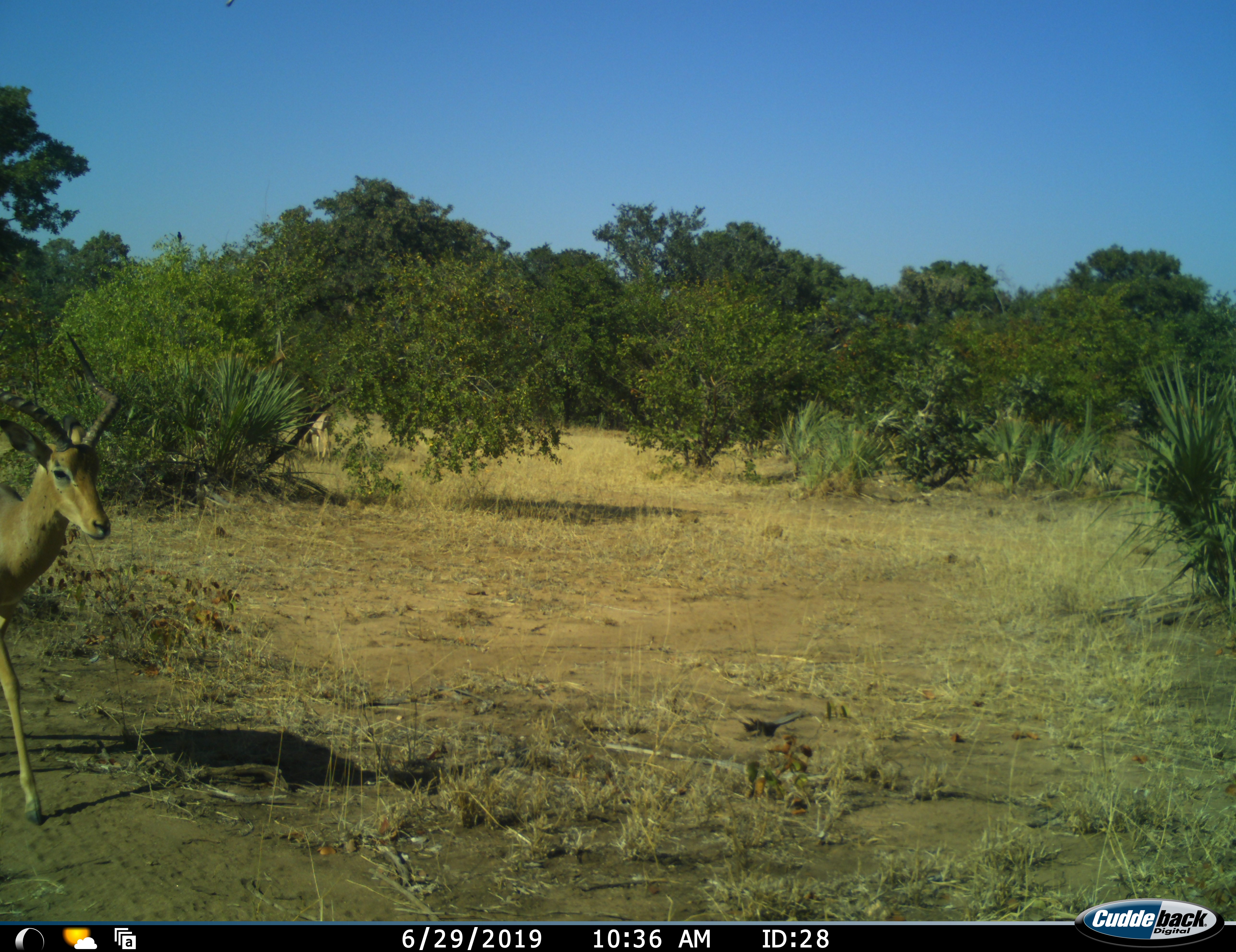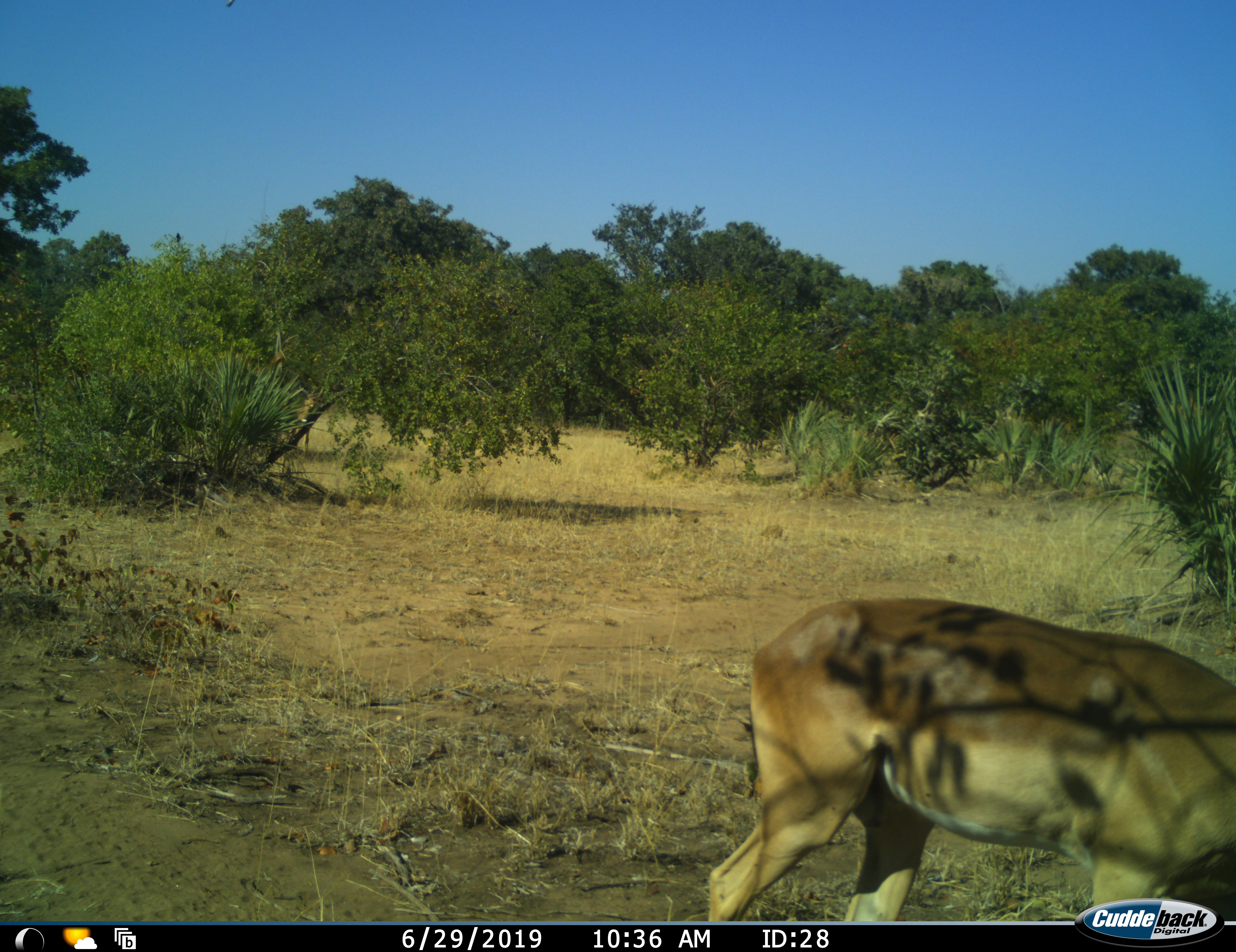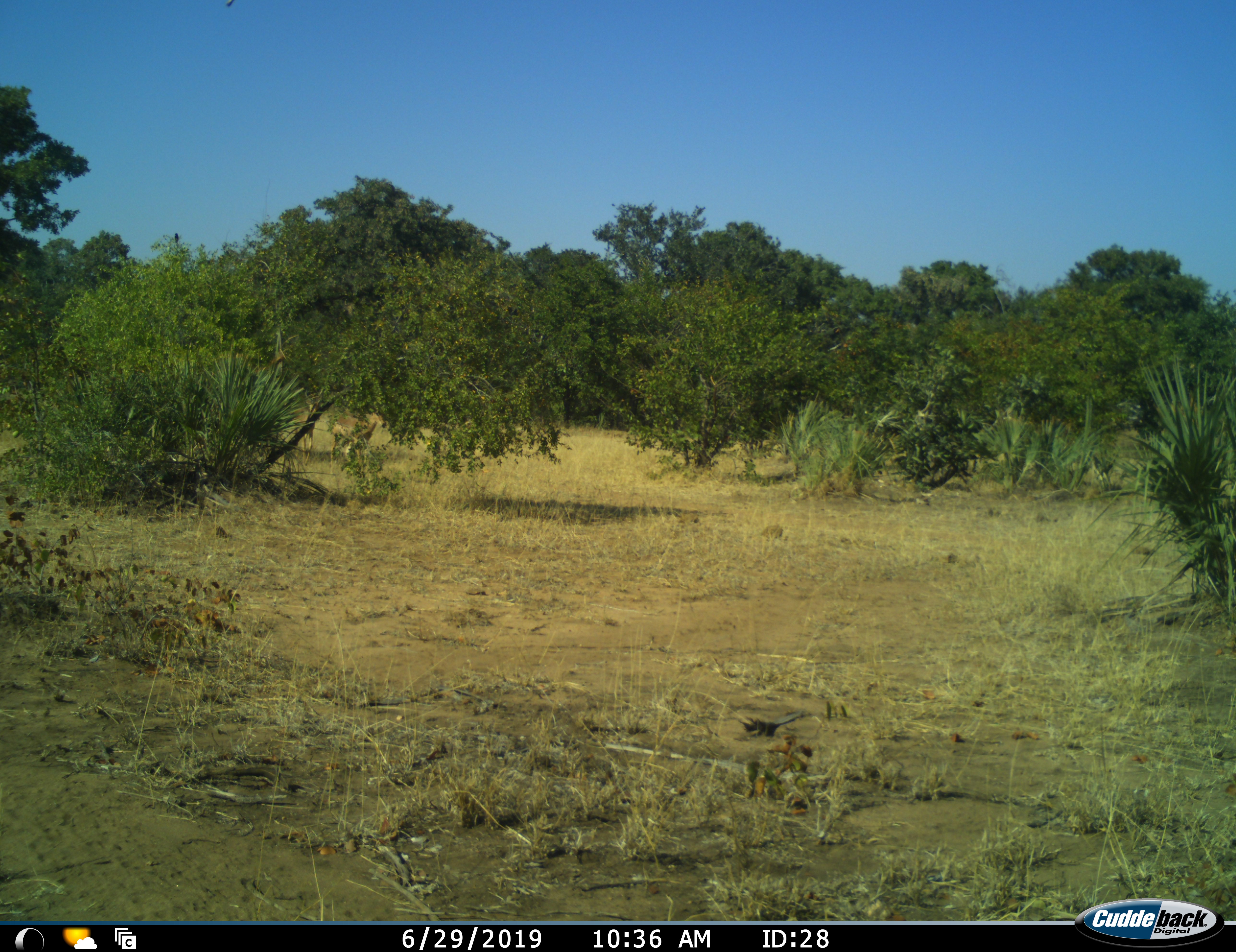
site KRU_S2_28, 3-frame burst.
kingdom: Animalia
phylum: Chordata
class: Mammalia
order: Artiodactyla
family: Bovidae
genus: Aepyceros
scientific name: Aepyceros melampus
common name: impala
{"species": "impala (Aepyceros melampus)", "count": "1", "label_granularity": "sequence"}